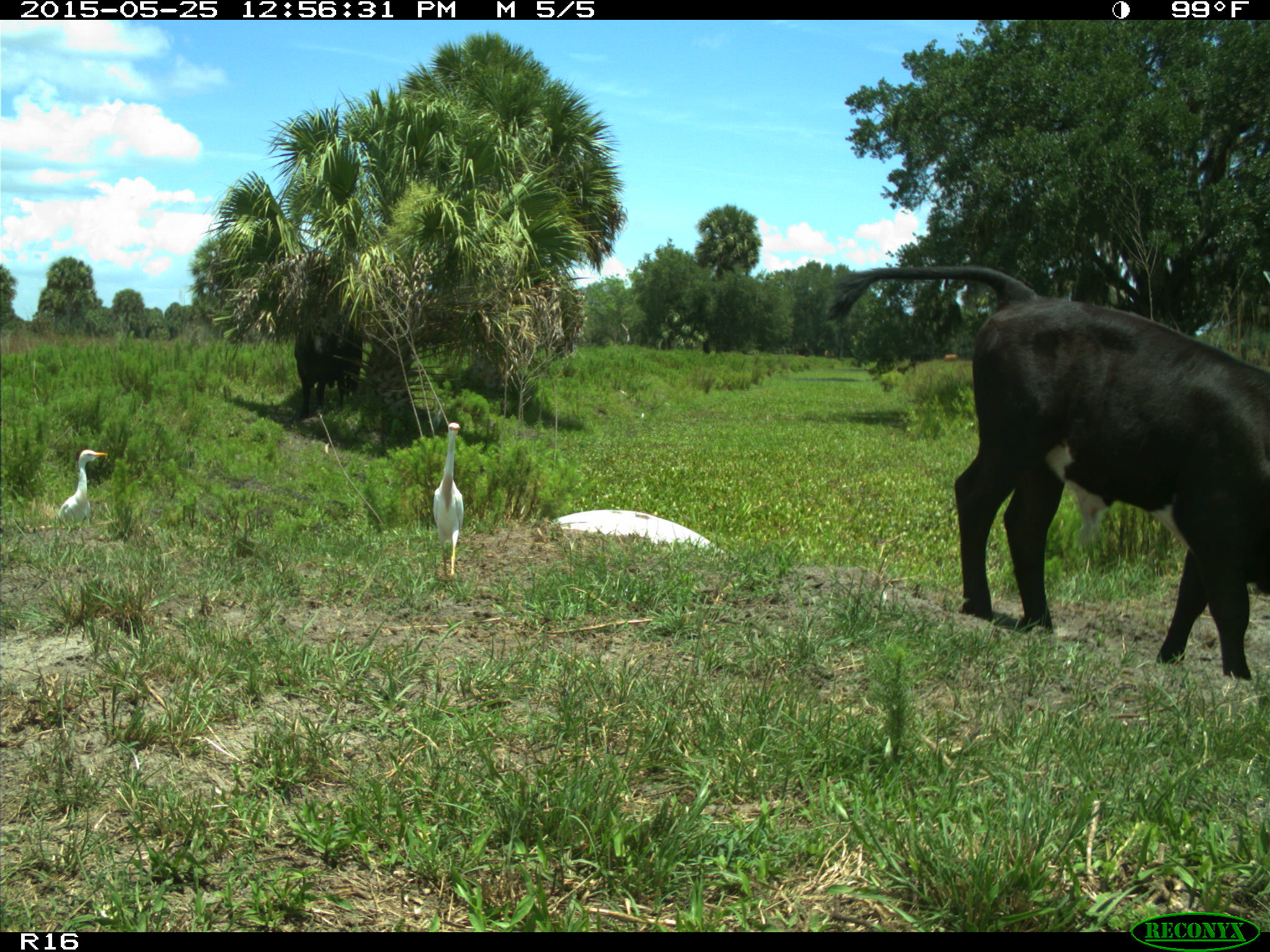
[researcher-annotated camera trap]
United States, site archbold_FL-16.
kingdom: Animalia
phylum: Chordata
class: Mammalia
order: Artiodactyla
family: Bovidae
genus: Bos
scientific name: Bos taurus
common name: domestic cow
Bos taurus (domestic cow).